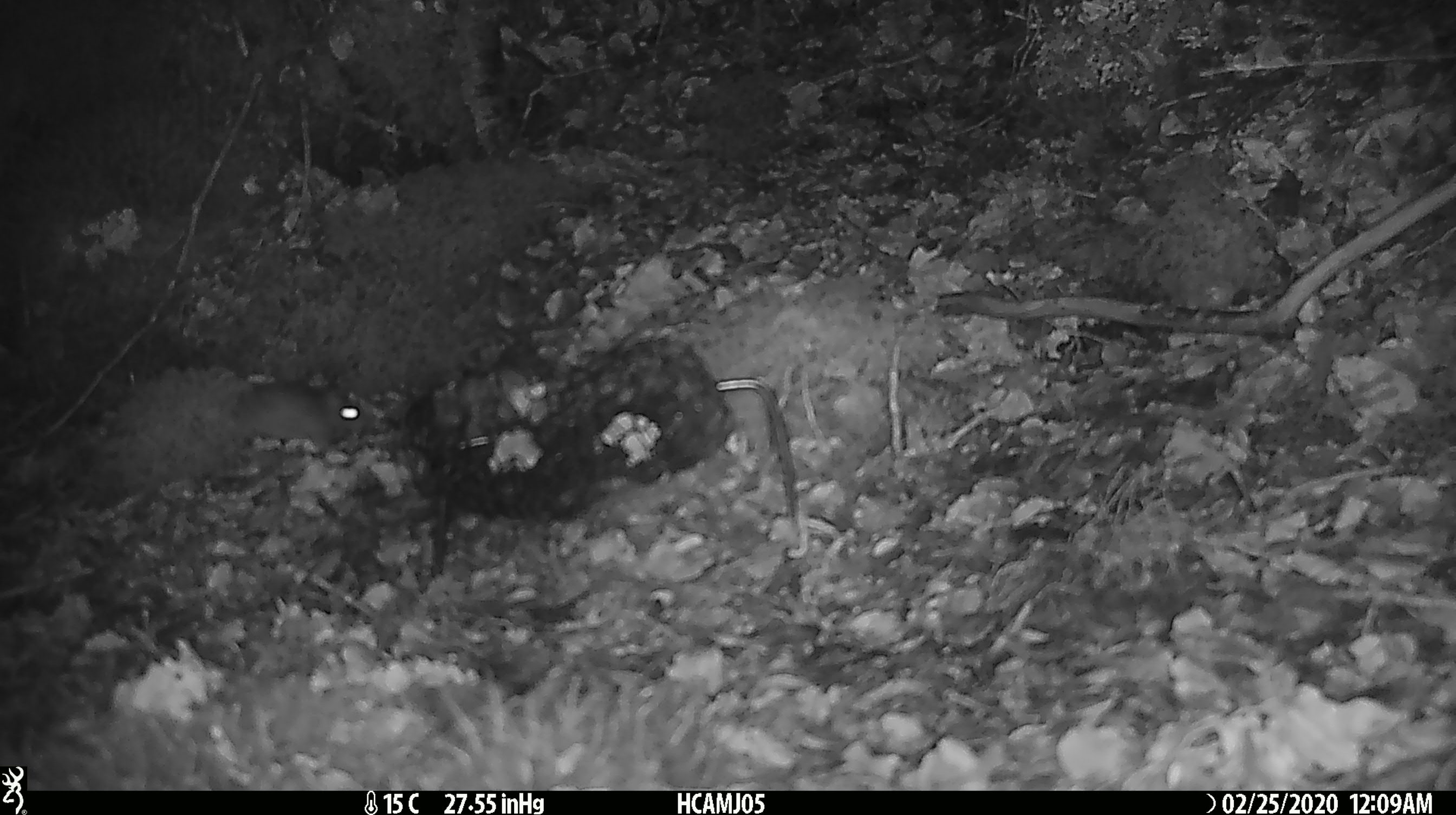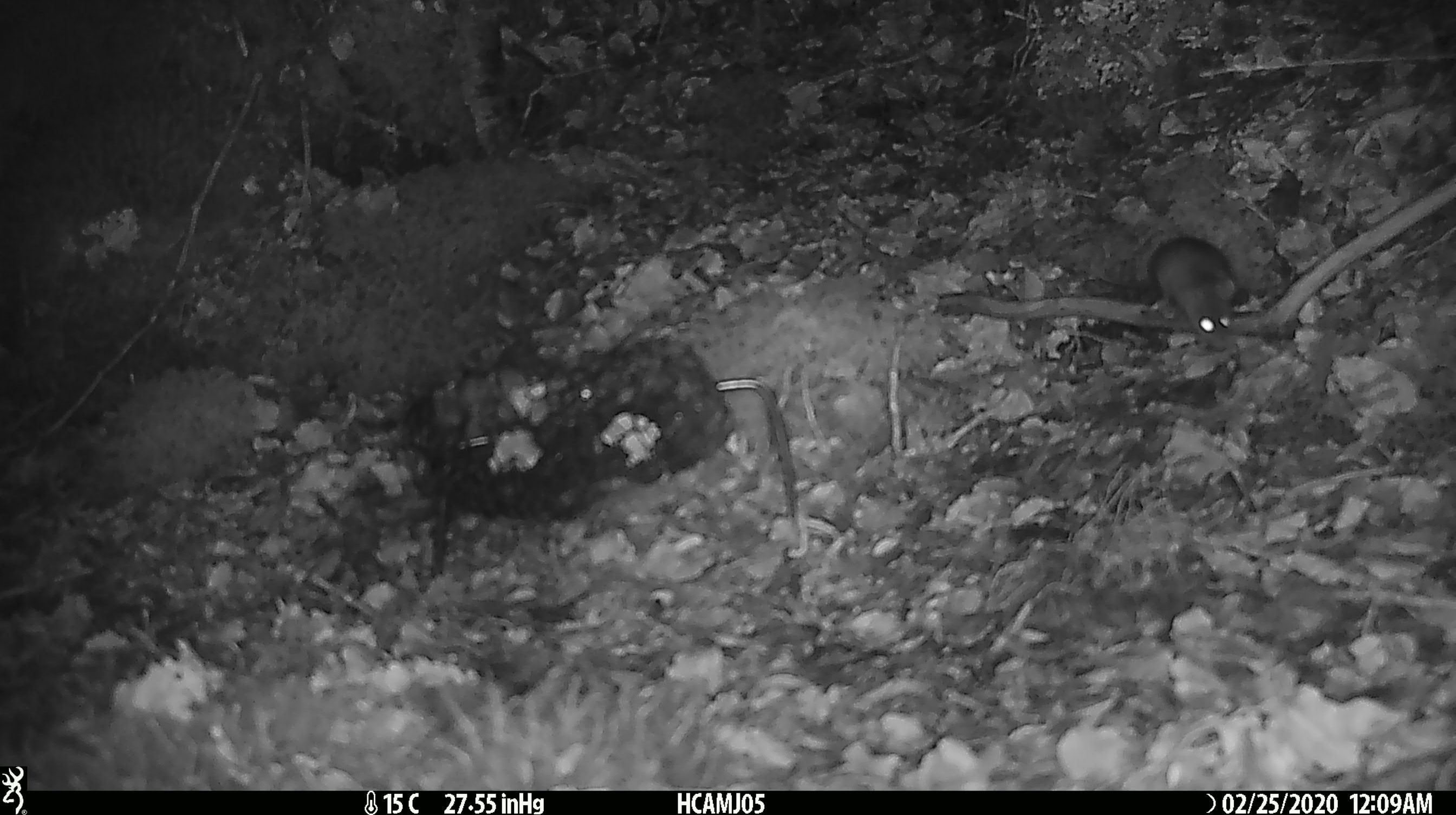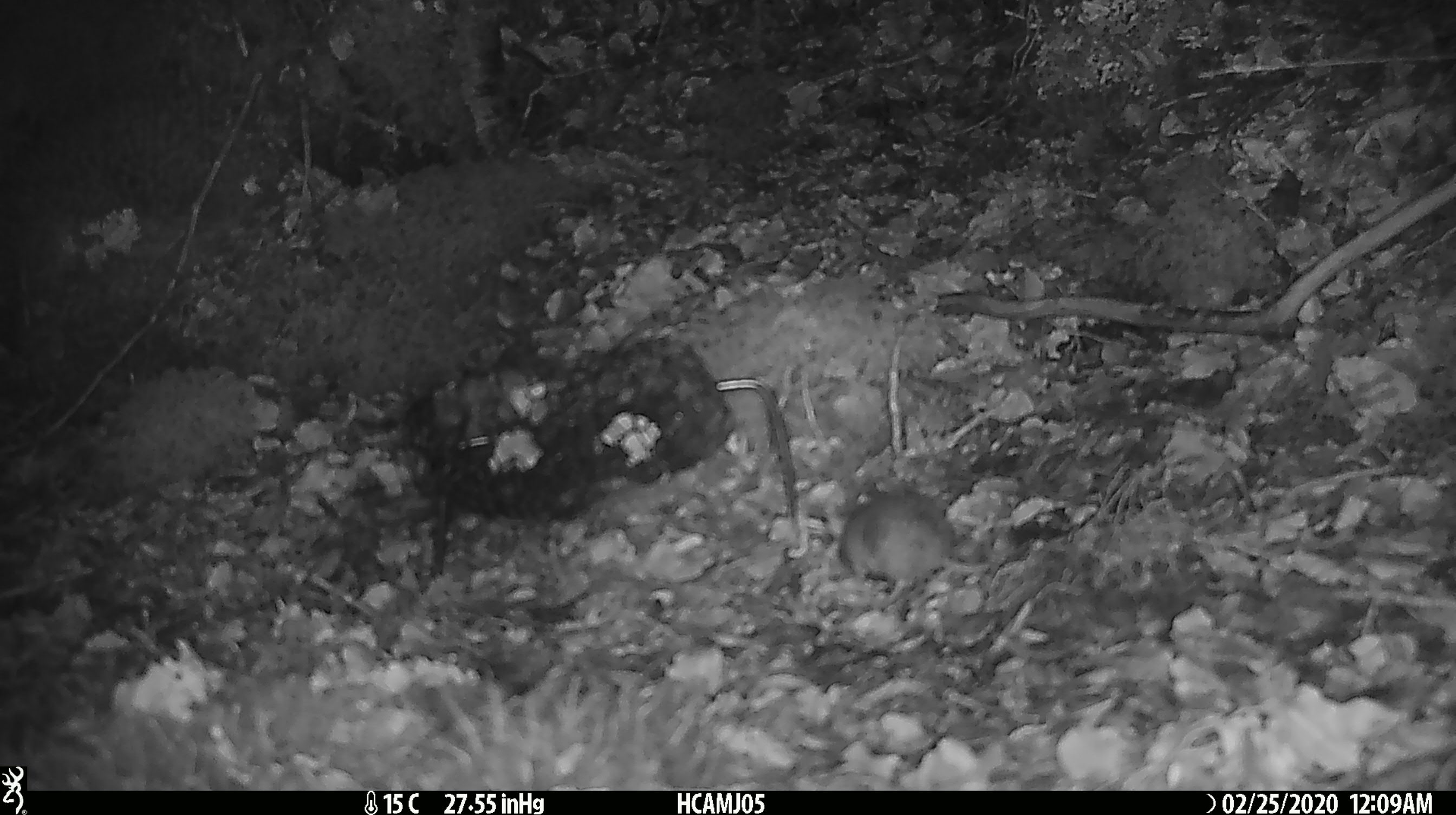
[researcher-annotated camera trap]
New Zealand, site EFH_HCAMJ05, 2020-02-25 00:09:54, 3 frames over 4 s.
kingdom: Animalia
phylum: Chordata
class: Mammalia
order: Rodentia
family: Muridae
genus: Mus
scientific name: Mus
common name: mouse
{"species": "mouse (Mus)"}